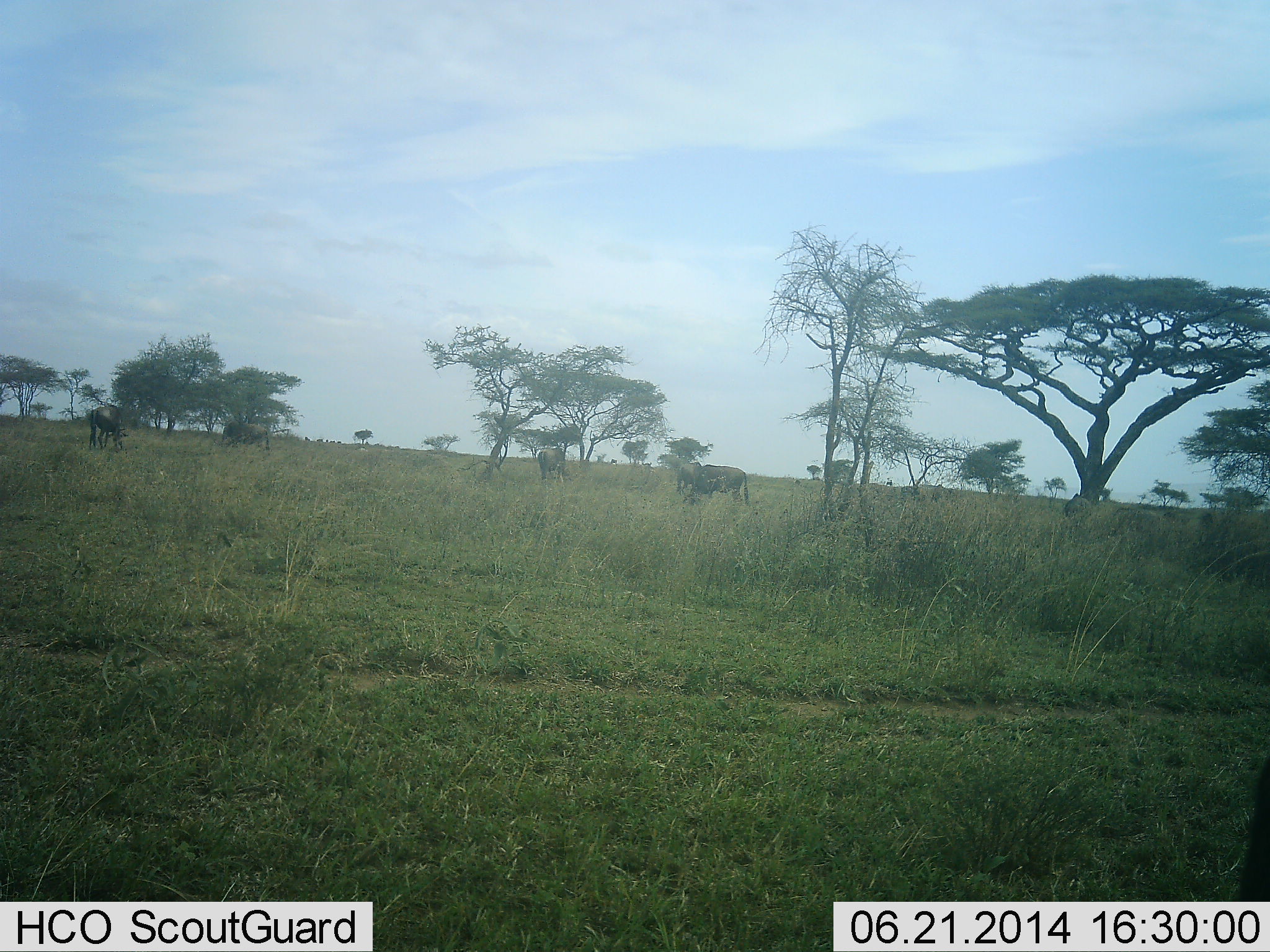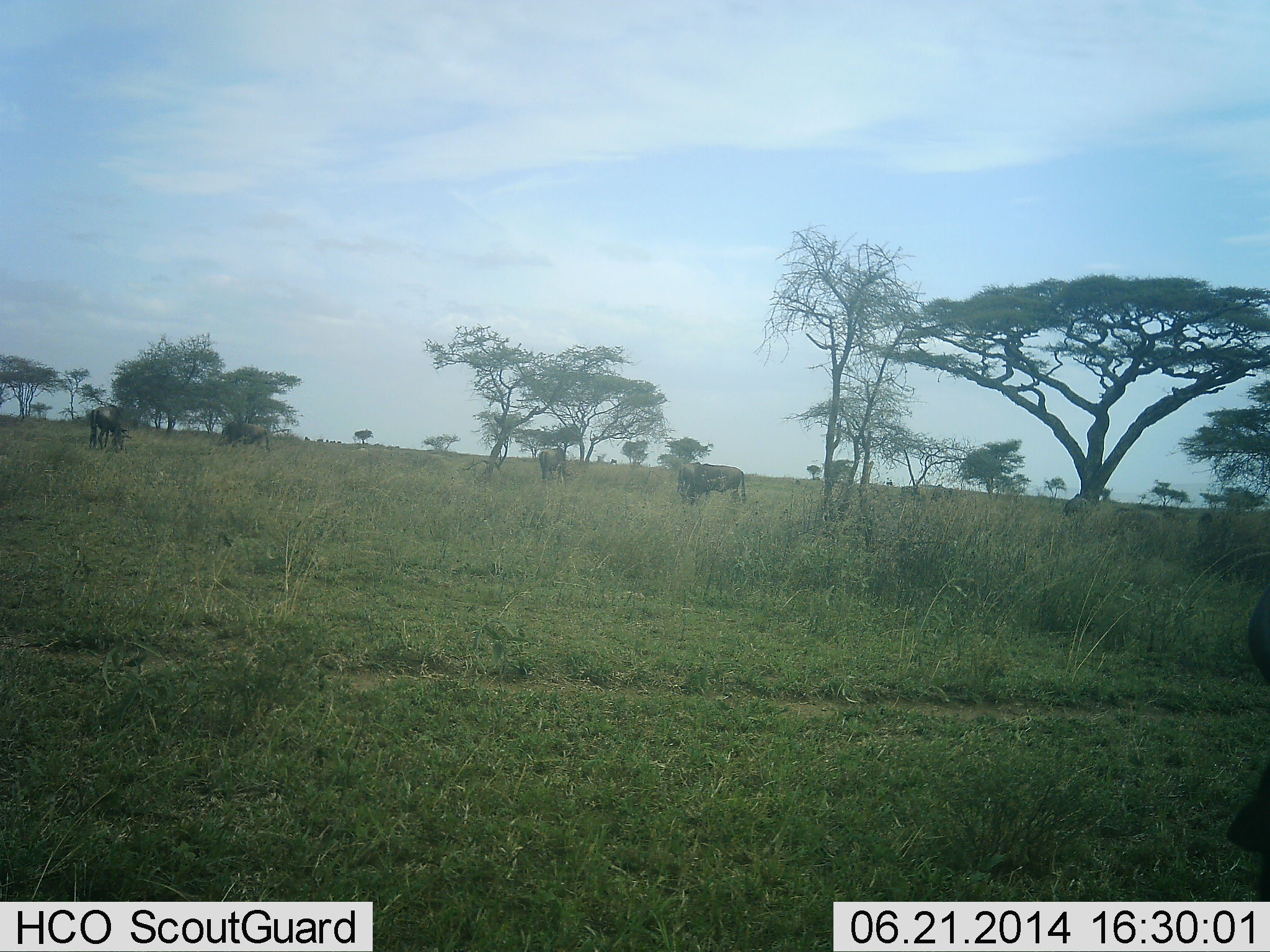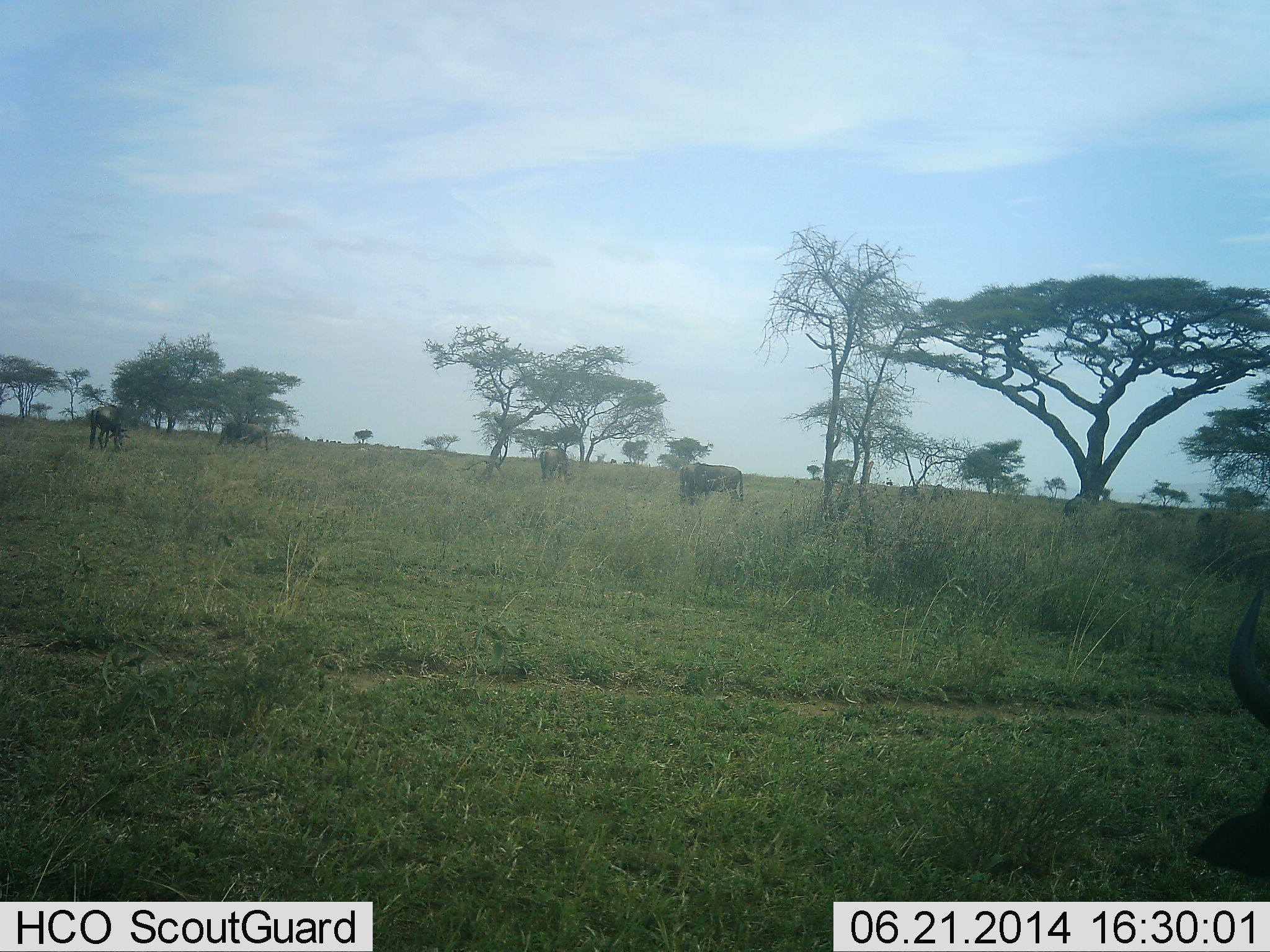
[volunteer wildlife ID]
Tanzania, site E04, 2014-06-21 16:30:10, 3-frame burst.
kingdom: Animalia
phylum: Chordata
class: Mammalia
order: Artiodactyla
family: Bovidae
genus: Connochaetes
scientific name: Connochaetes taurinus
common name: blue wildebeest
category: wildebeest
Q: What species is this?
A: Wildebeest (blue wildebeest) (Connochaetes taurinus).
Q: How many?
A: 5.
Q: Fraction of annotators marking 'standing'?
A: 40%.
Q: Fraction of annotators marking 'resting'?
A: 0%.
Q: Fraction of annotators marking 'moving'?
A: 40%.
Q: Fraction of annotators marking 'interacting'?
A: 0%.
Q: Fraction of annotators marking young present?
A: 10%.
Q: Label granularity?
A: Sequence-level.